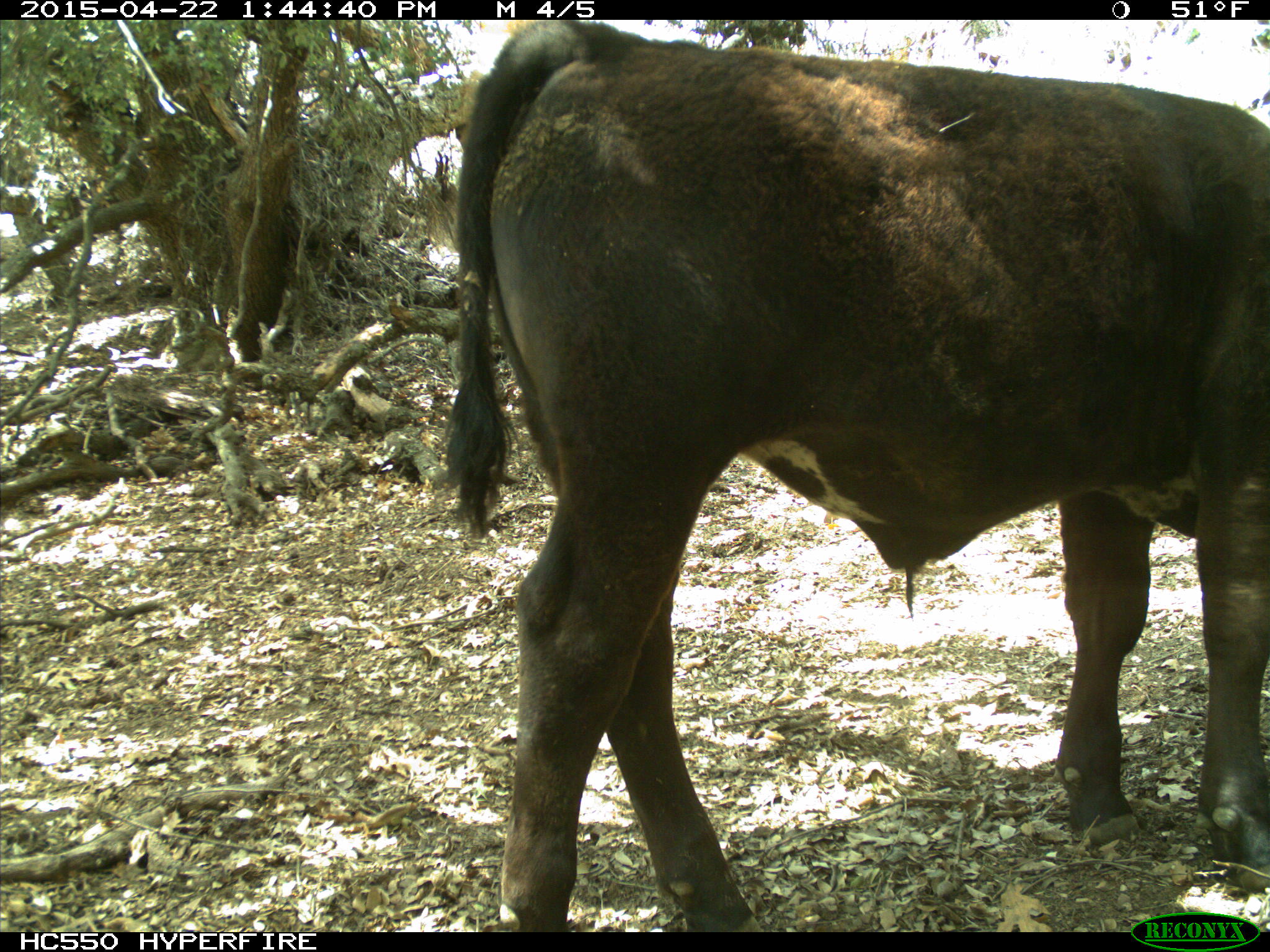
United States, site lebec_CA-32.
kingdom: Animalia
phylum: Chordata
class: Mammalia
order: Artiodactyla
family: Bovidae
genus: Bos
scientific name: Bos taurus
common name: domestic cow